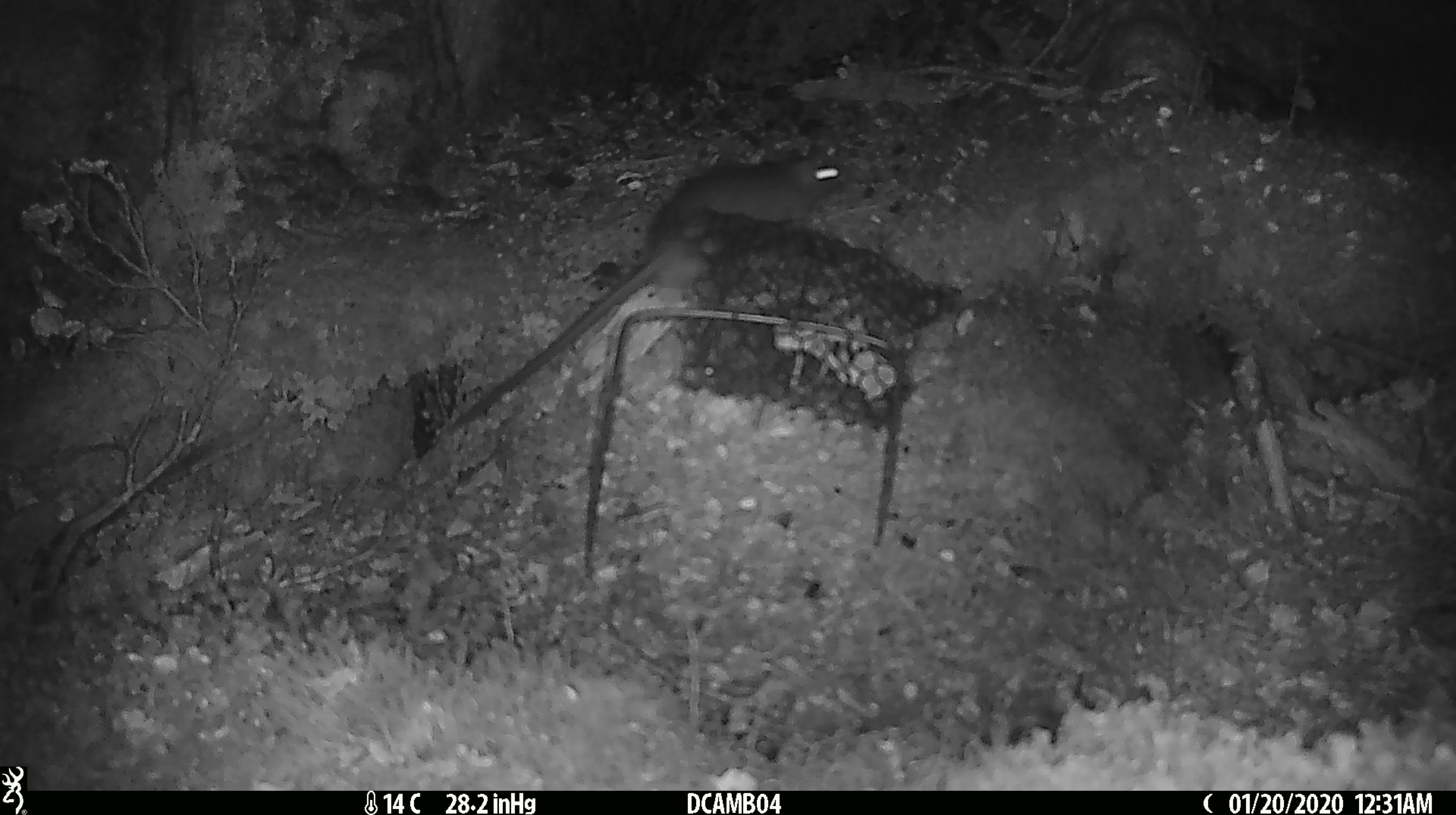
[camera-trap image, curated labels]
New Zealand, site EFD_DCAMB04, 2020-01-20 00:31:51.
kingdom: Animalia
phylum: Chordata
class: Mammalia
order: Rodentia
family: Muridae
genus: Rattus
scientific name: Rattus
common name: rat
Rat (Rattus).